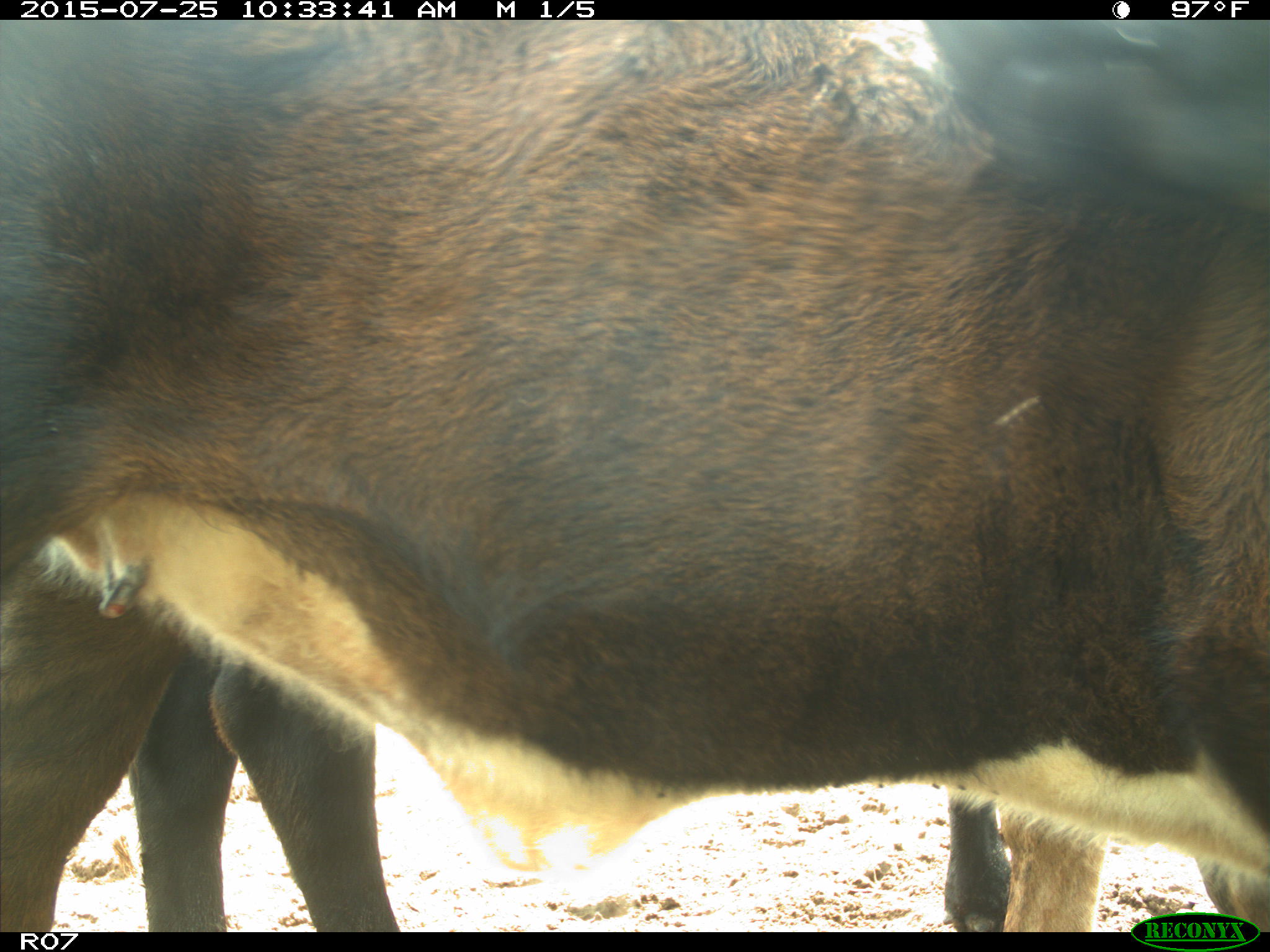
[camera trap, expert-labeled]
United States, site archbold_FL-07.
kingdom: Animalia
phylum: Chordata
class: Mammalia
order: Artiodactyla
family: Bovidae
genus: Bos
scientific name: Bos taurus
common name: domestic cow